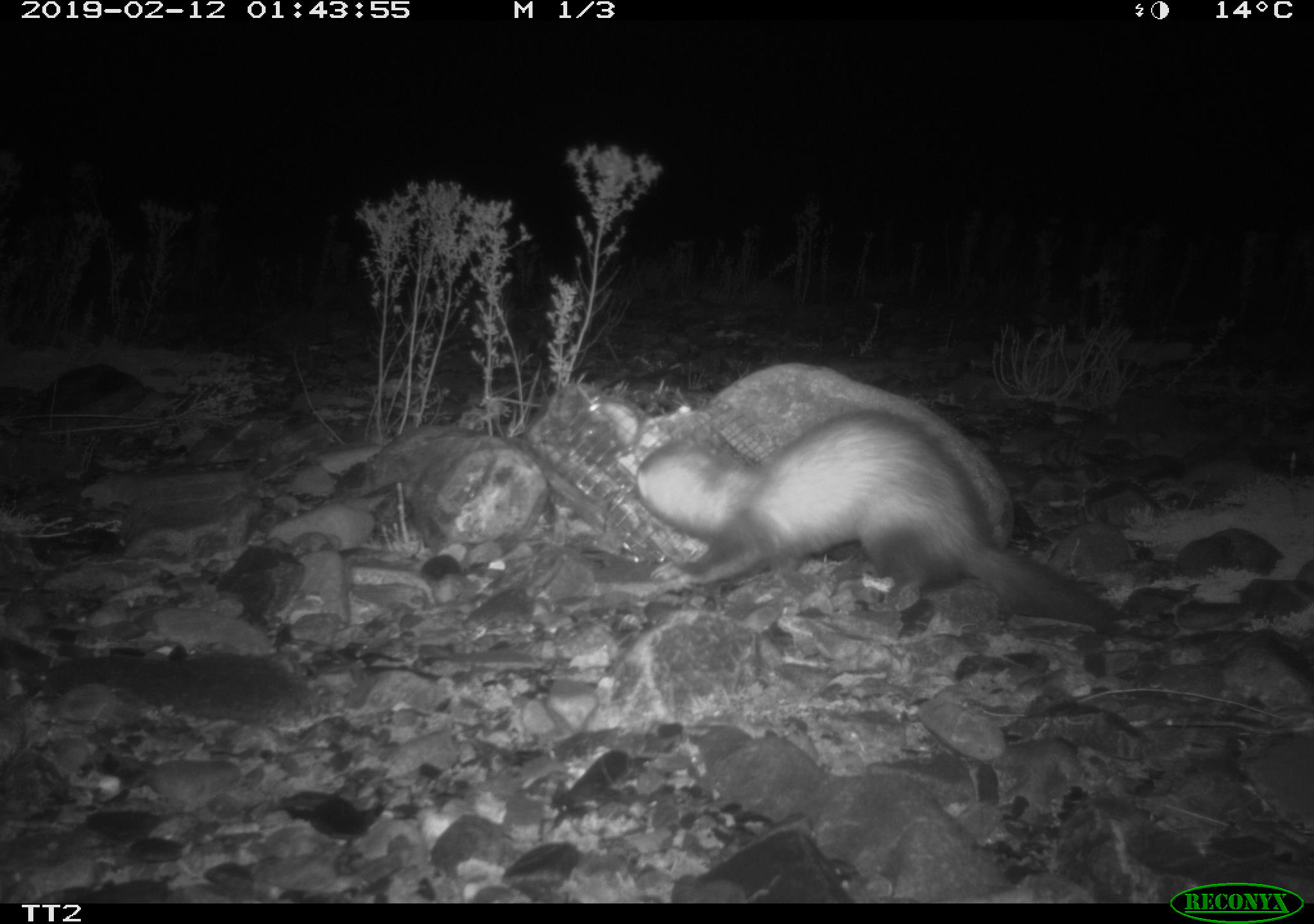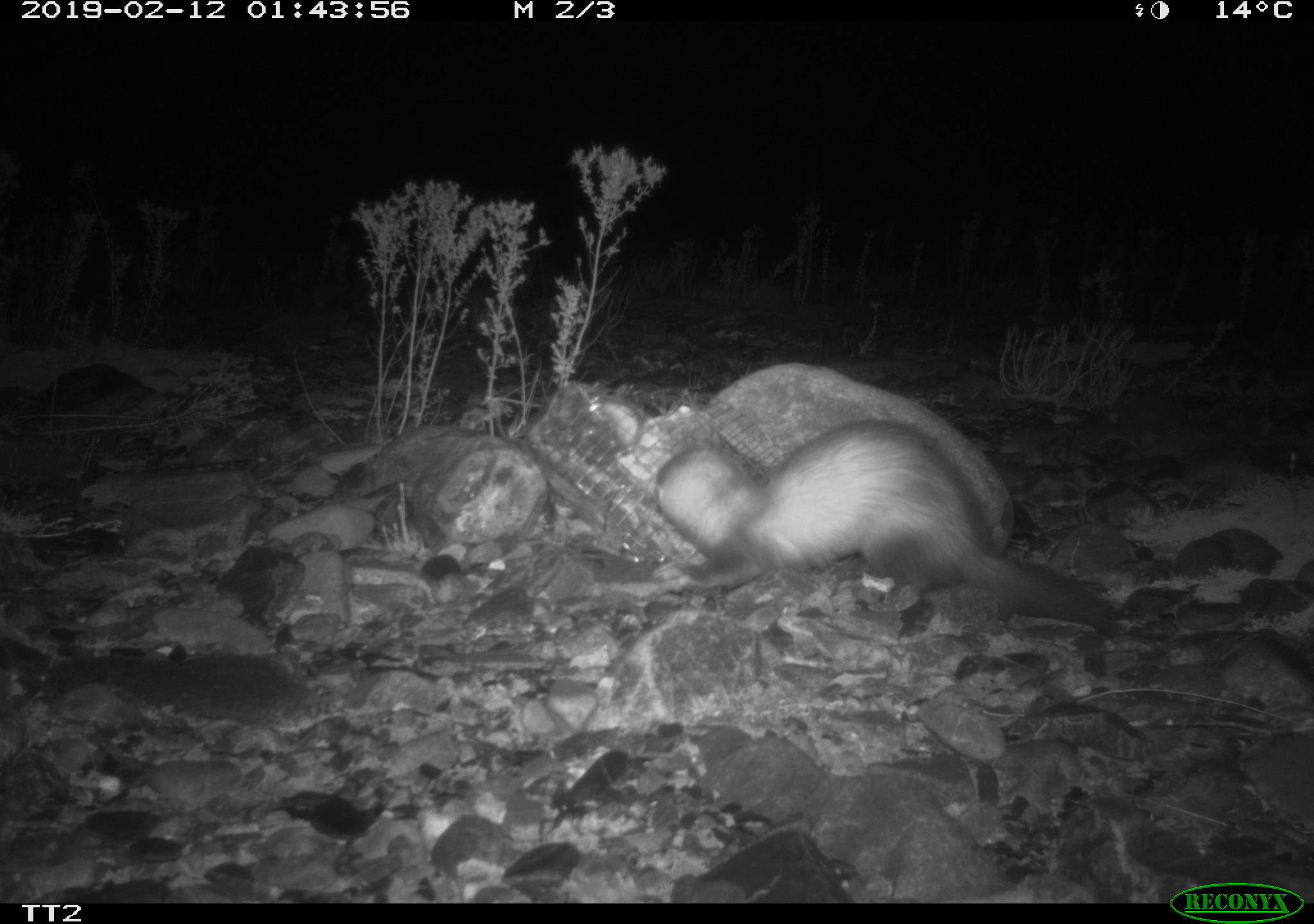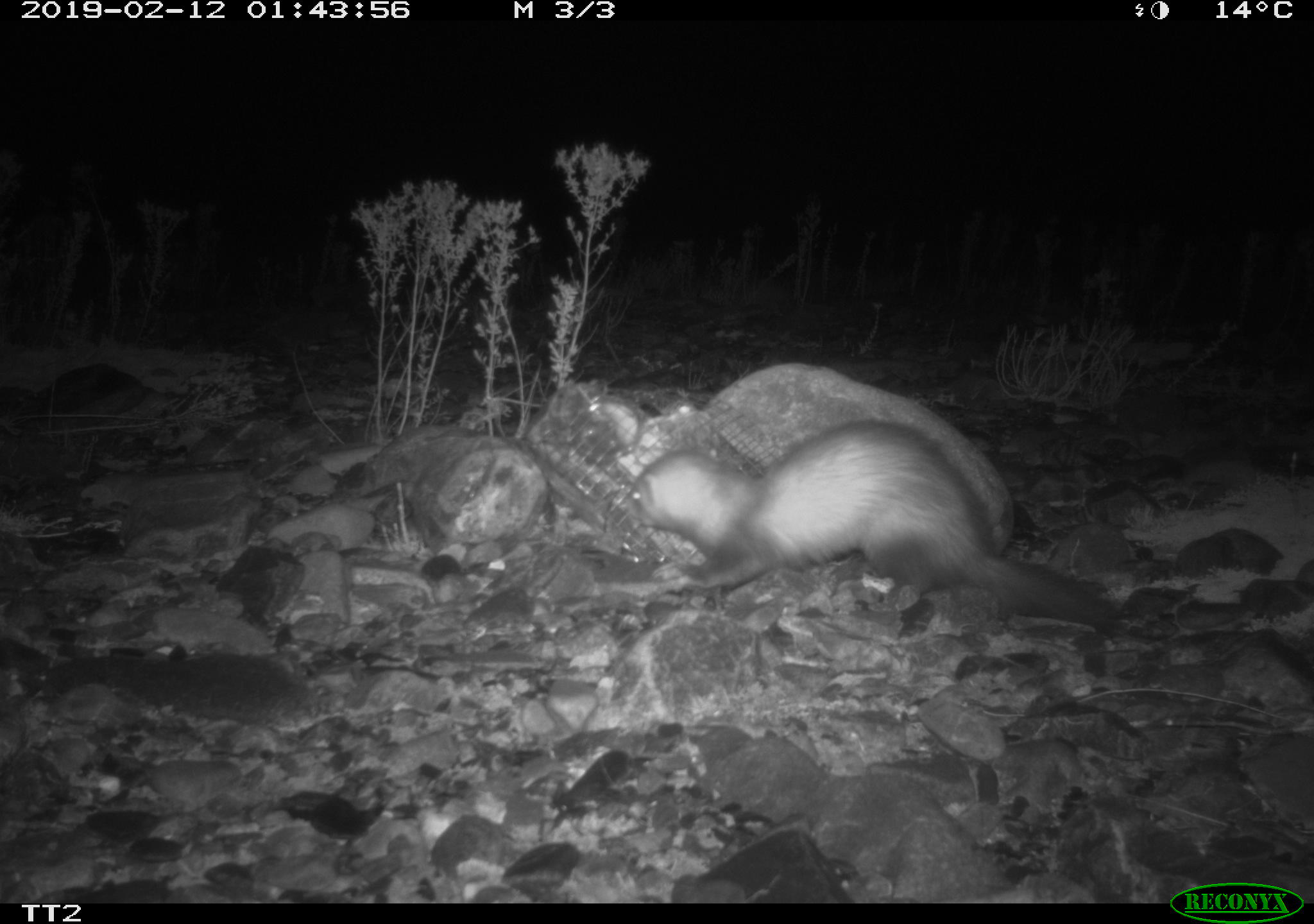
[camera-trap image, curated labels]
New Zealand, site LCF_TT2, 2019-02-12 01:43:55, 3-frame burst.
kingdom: Animalia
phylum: Chordata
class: Mammalia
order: Carnivora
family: Mustelidae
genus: Mustela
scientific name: Mustela furo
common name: ferret